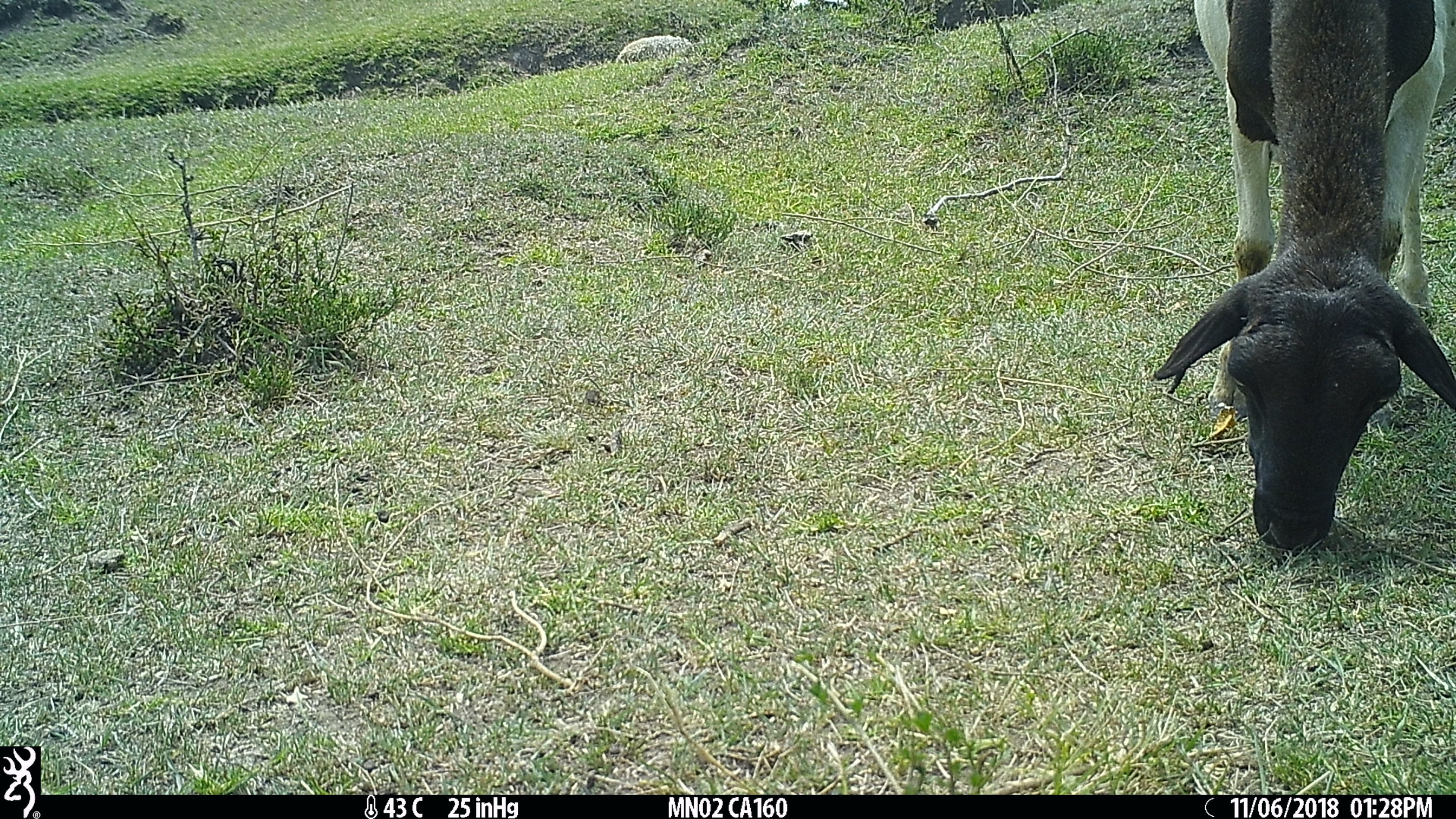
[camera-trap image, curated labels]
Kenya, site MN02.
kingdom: Animalia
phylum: Chordata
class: Mammalia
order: Artiodactyla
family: Bovidae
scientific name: Bovidae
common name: sheep or goat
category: shoat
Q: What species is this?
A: Shoat (sheep or goat) (Bovidae).